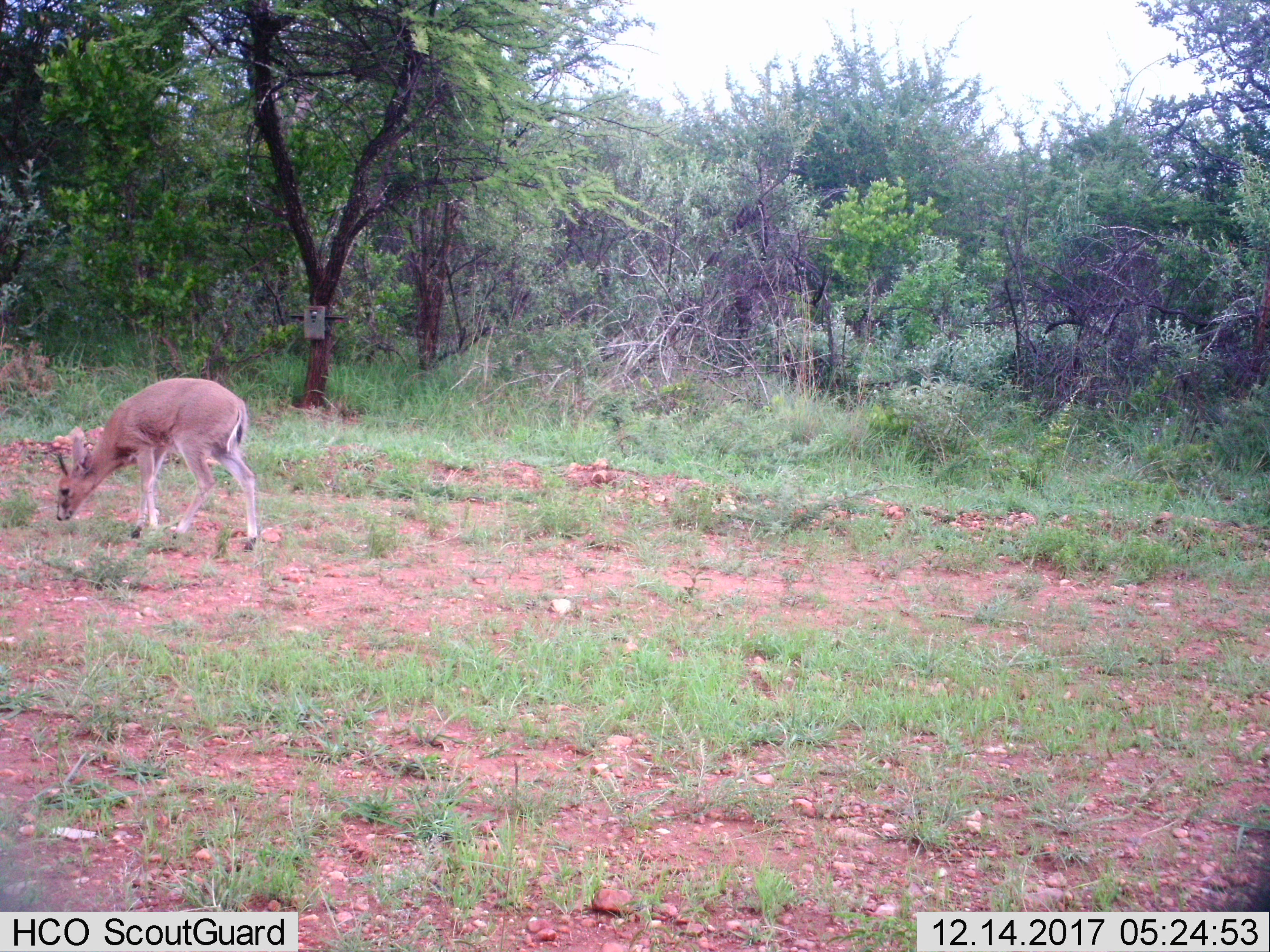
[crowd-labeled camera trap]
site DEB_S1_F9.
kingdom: Animalia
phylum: Chordata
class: Mammalia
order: Artiodactyla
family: Bovidae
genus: Sylvicapra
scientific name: Sylvicapra grimmia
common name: common duiker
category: duikercommongrey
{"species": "duikercommongrey (common duiker) (Sylvicapra grimmia)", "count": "1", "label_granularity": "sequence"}